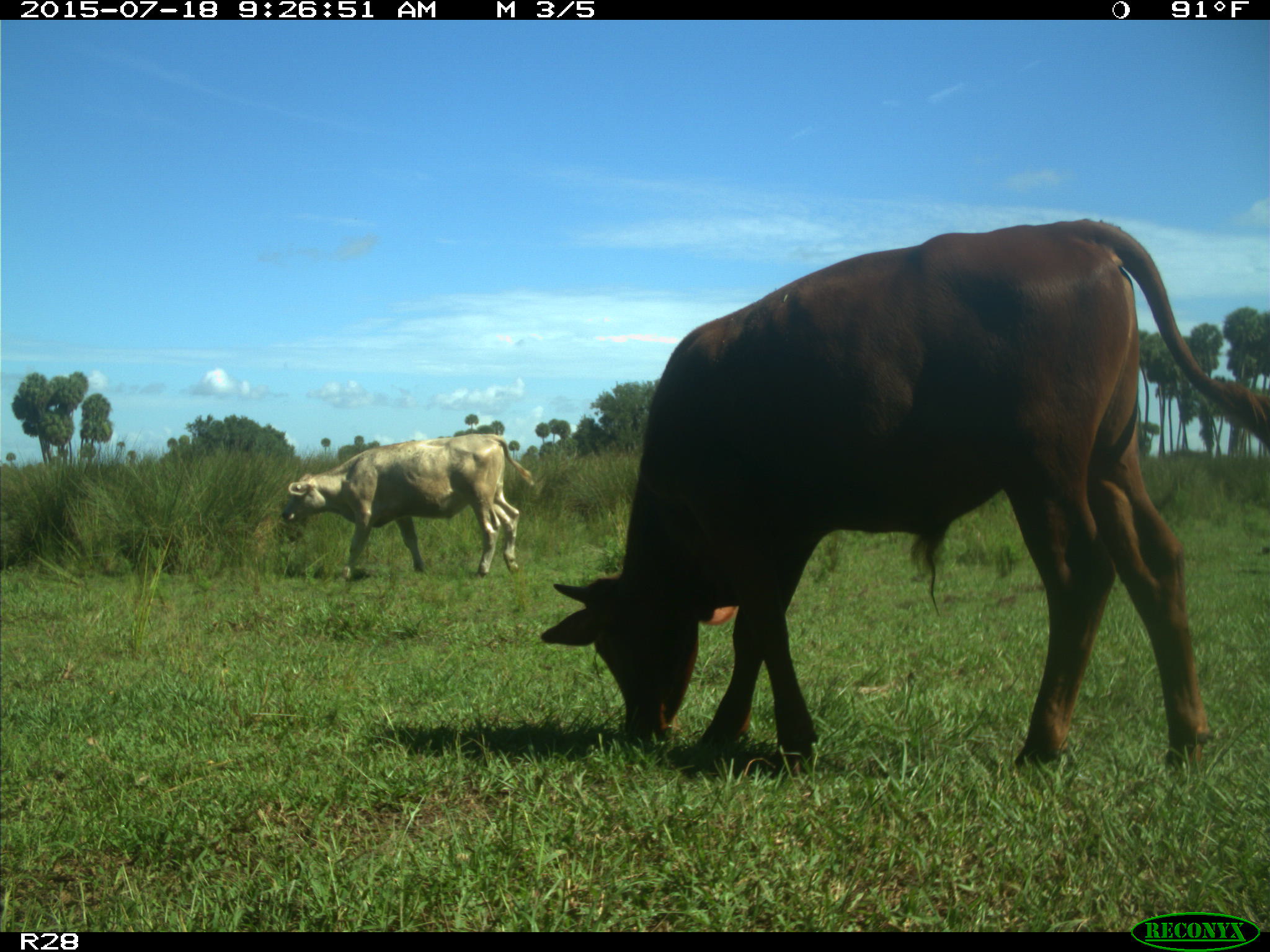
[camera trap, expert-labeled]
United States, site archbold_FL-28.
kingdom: Animalia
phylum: Chordata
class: Mammalia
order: Artiodactyla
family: Bovidae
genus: Bos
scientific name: Bos taurus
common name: domestic cow